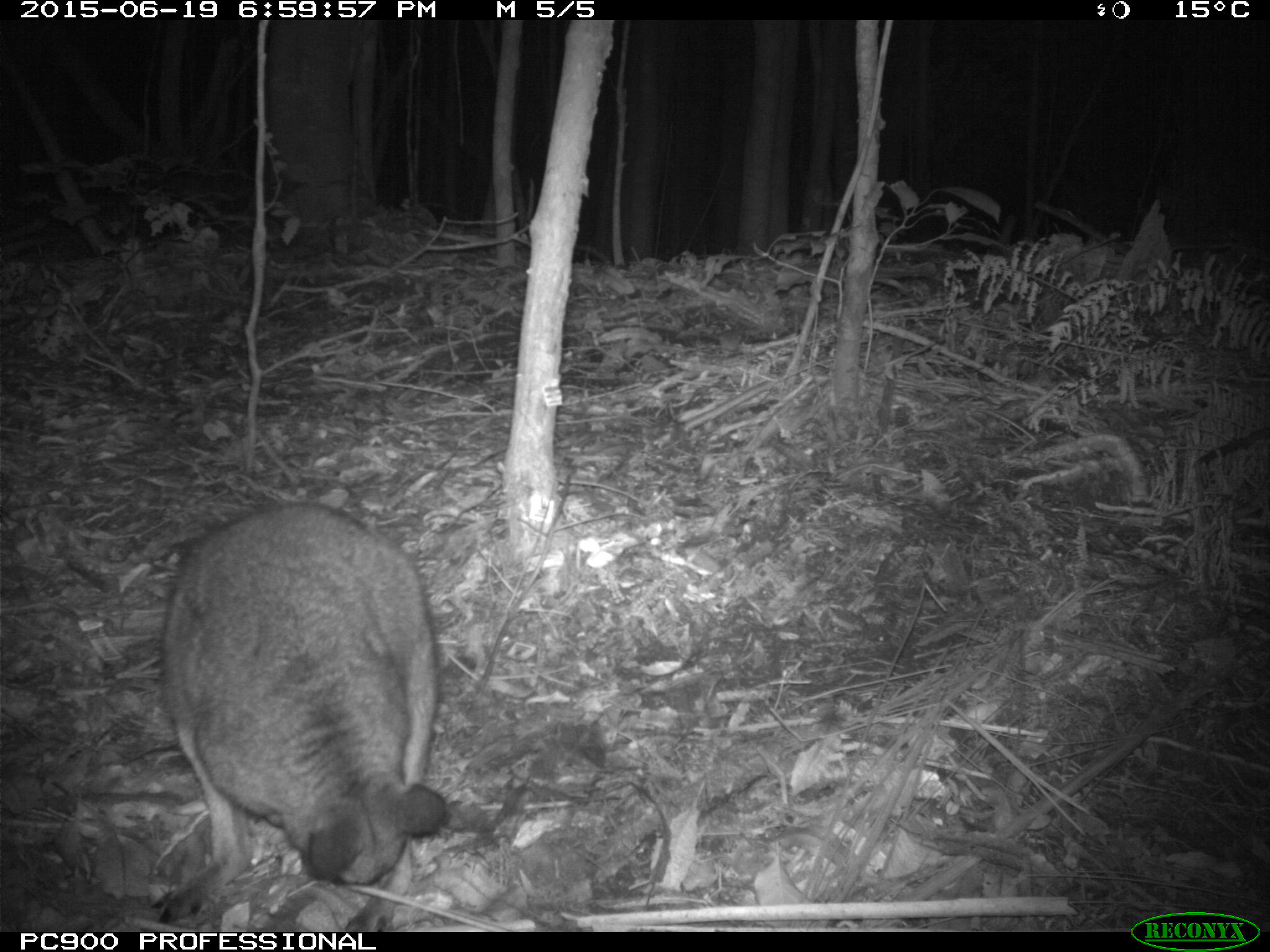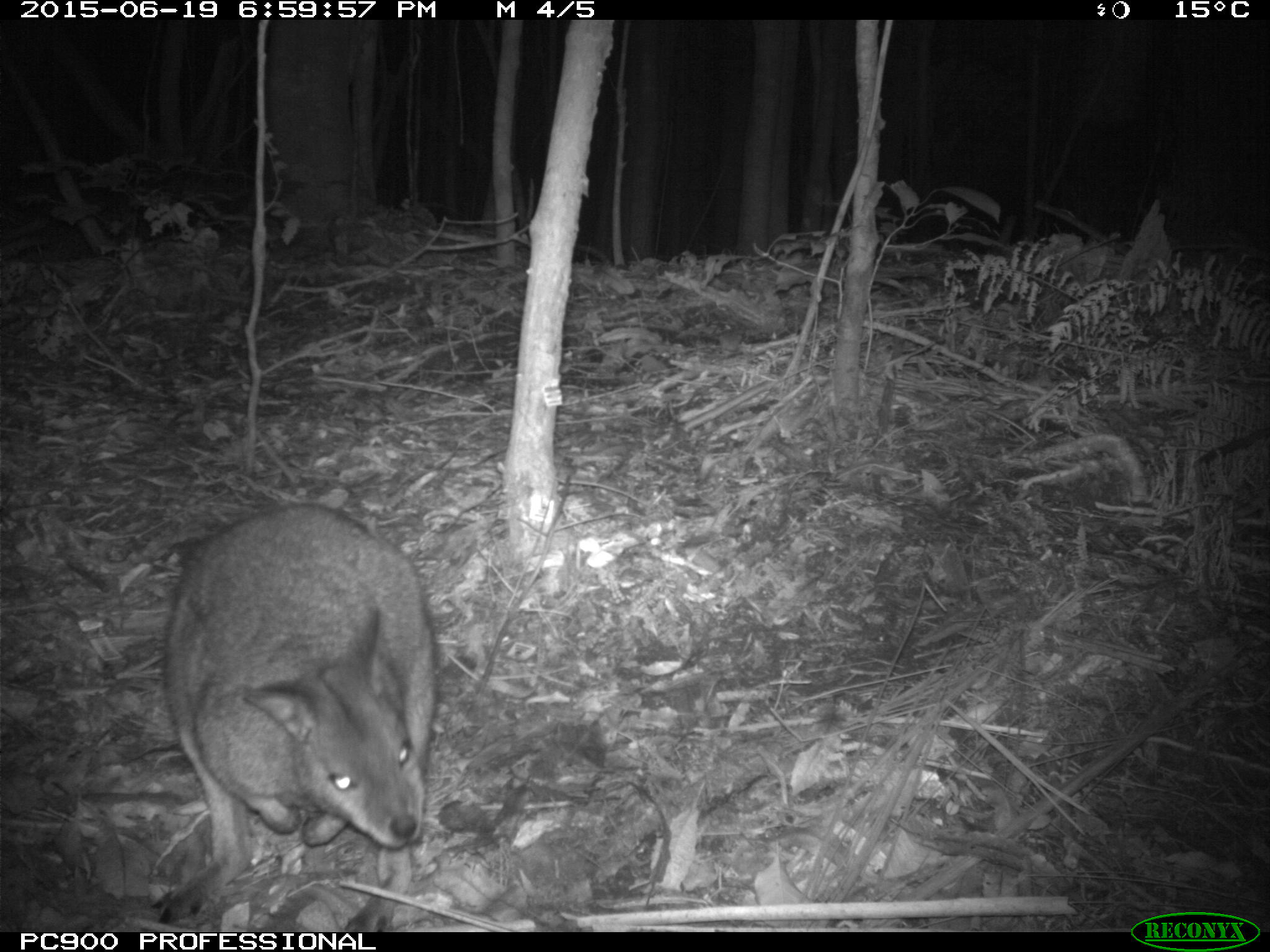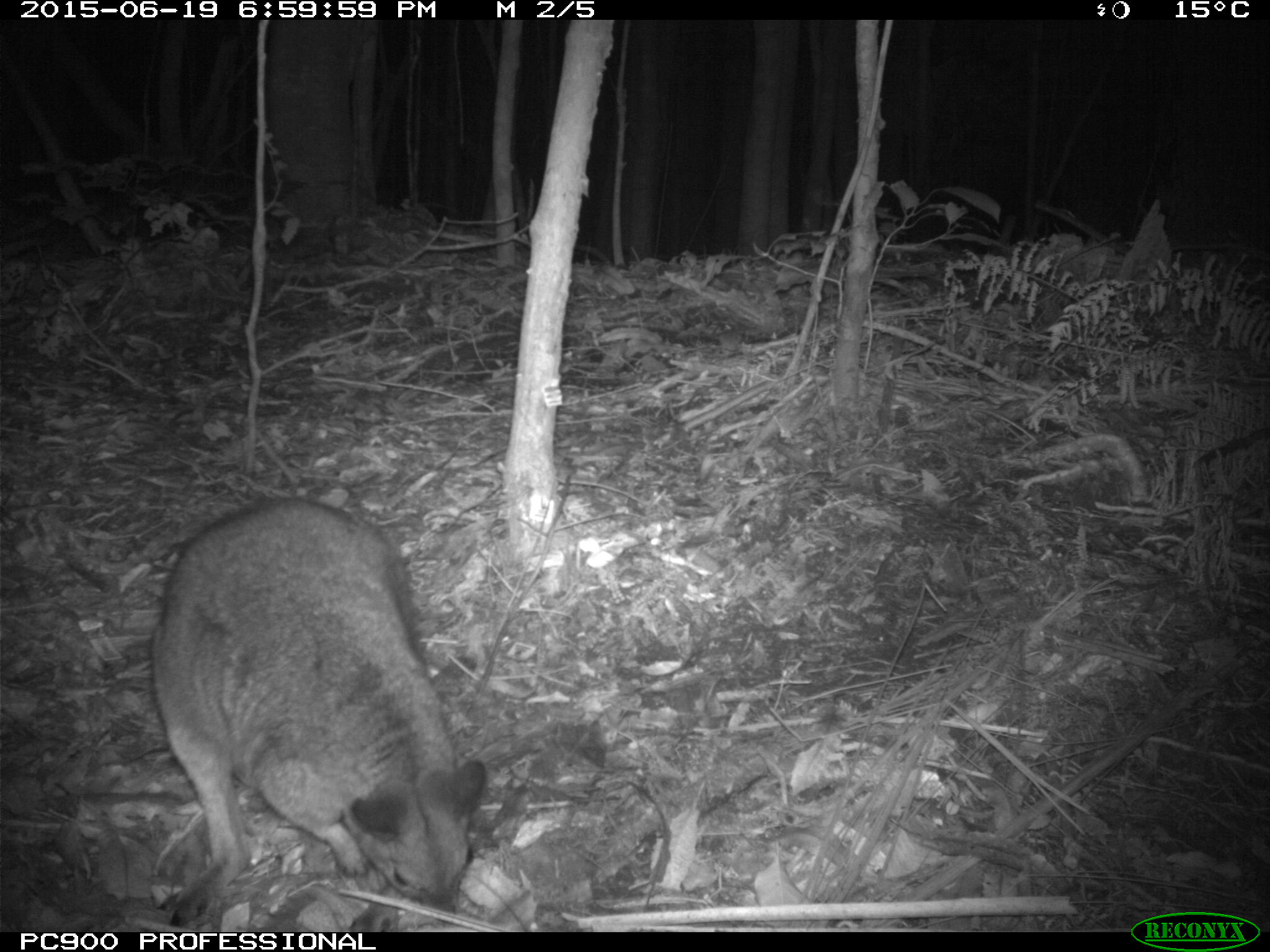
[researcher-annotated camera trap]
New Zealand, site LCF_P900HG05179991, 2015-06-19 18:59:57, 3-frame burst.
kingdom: Animalia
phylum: Chordata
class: Mammalia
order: Diprotodontia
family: Macropodidae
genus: Notamacropus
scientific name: Notamacropus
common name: wallaby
Wallaby (Notamacropus).